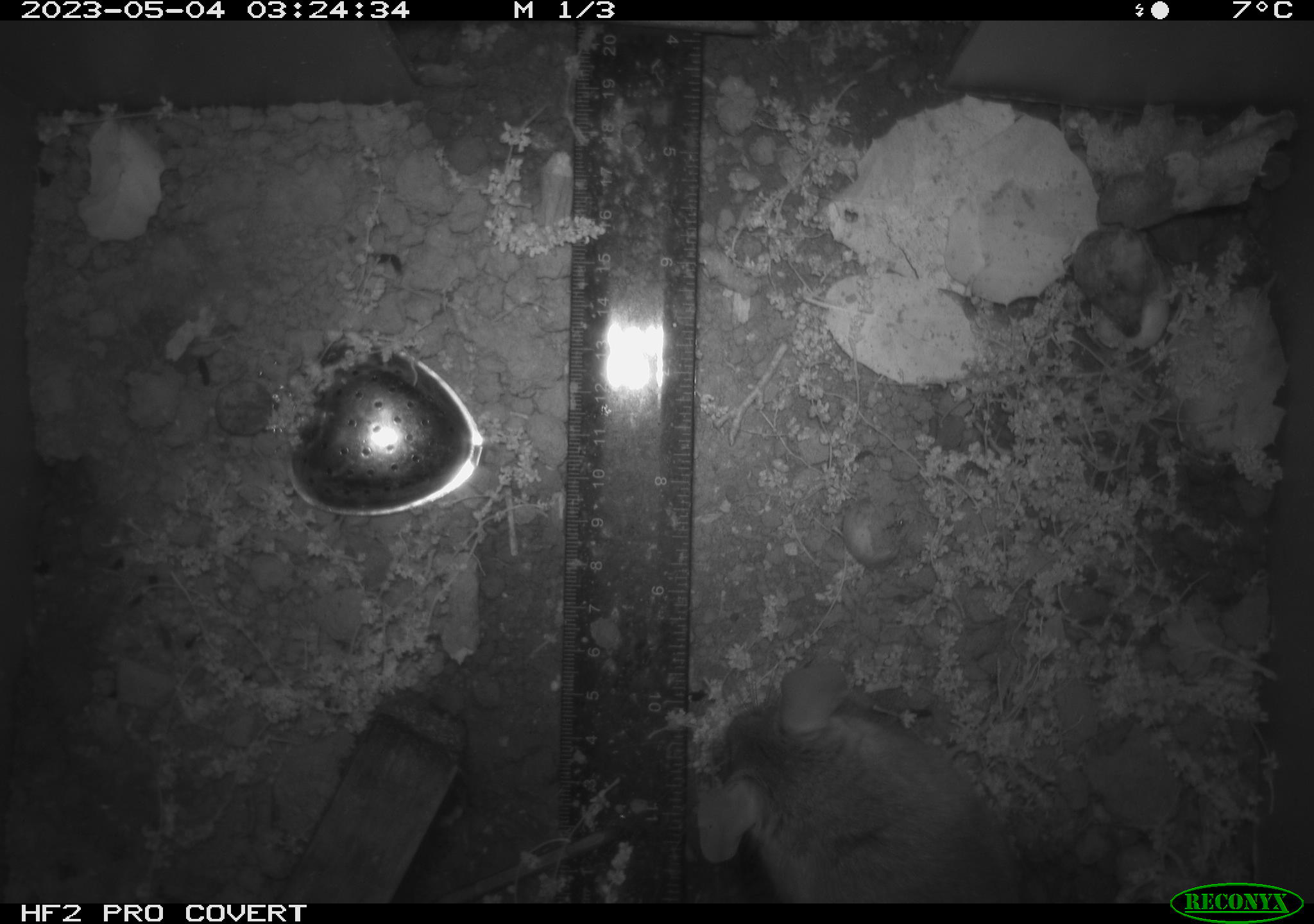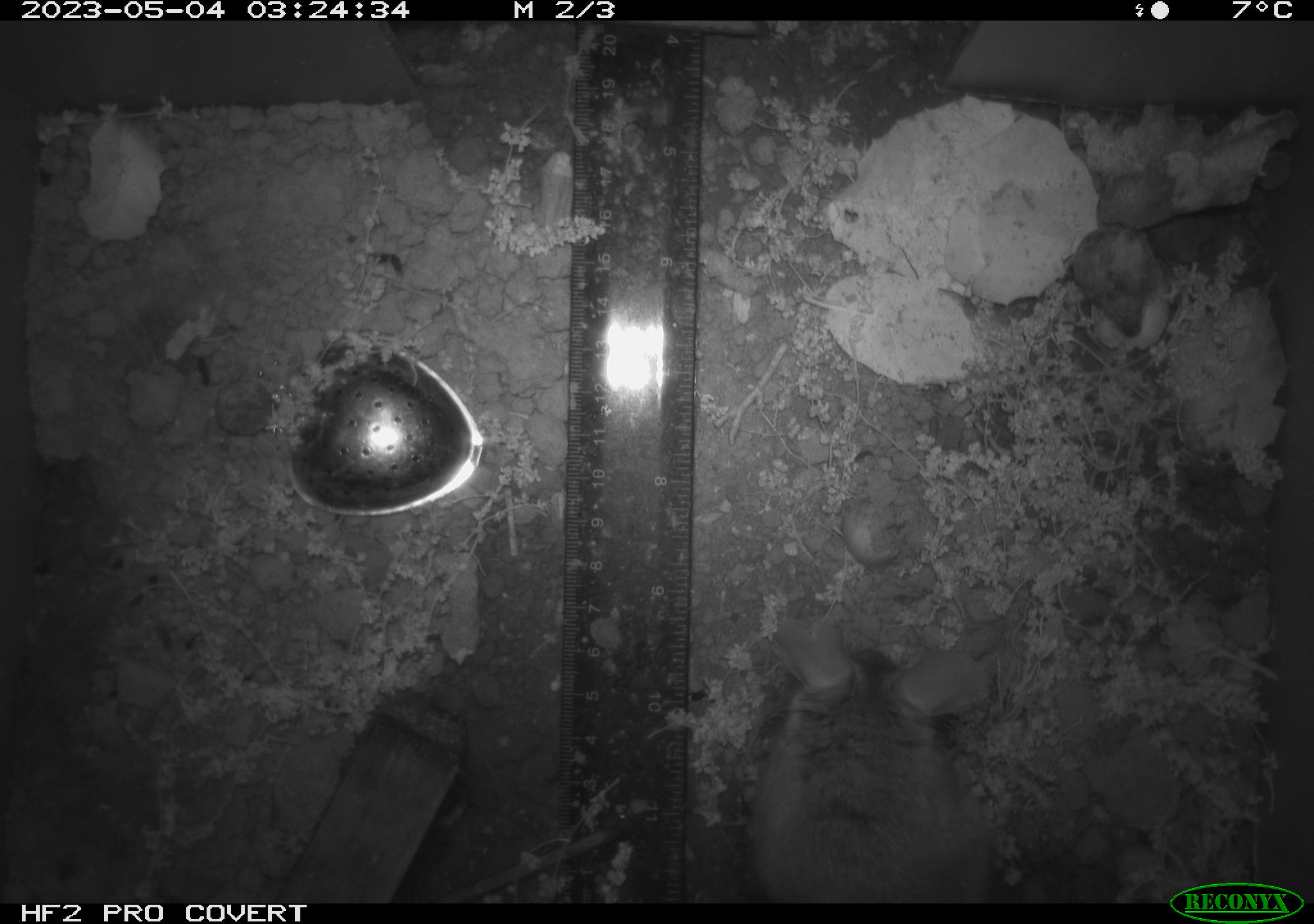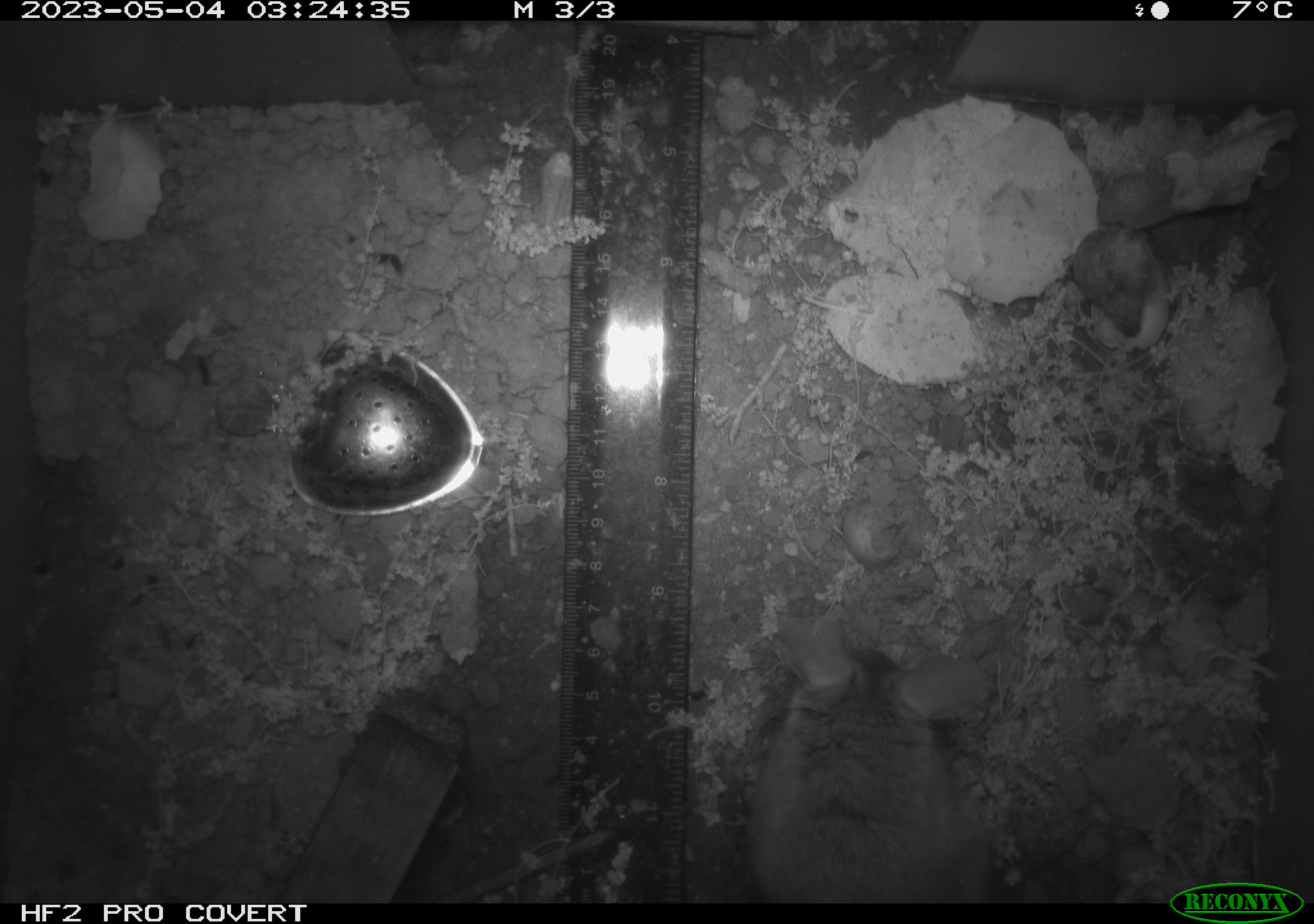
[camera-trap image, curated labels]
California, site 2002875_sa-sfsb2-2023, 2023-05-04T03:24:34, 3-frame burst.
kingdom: Animalia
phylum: Chordata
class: Mammalia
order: Rodentia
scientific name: Rodentia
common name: mouse species